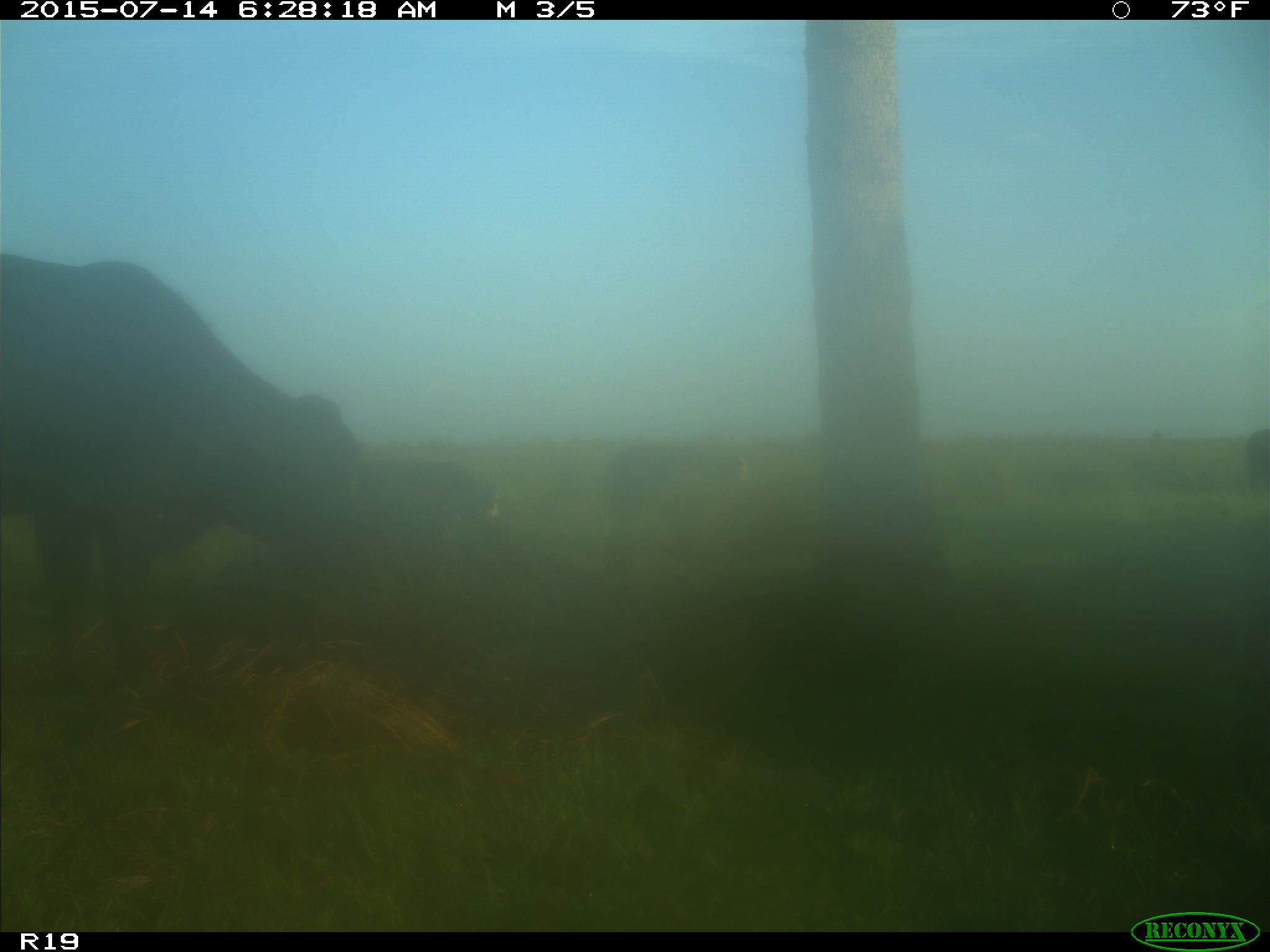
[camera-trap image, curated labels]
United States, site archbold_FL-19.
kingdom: Animalia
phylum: Chordata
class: Mammalia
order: Artiodactyla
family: Bovidae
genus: Bos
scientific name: Bos taurus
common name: domestic cow